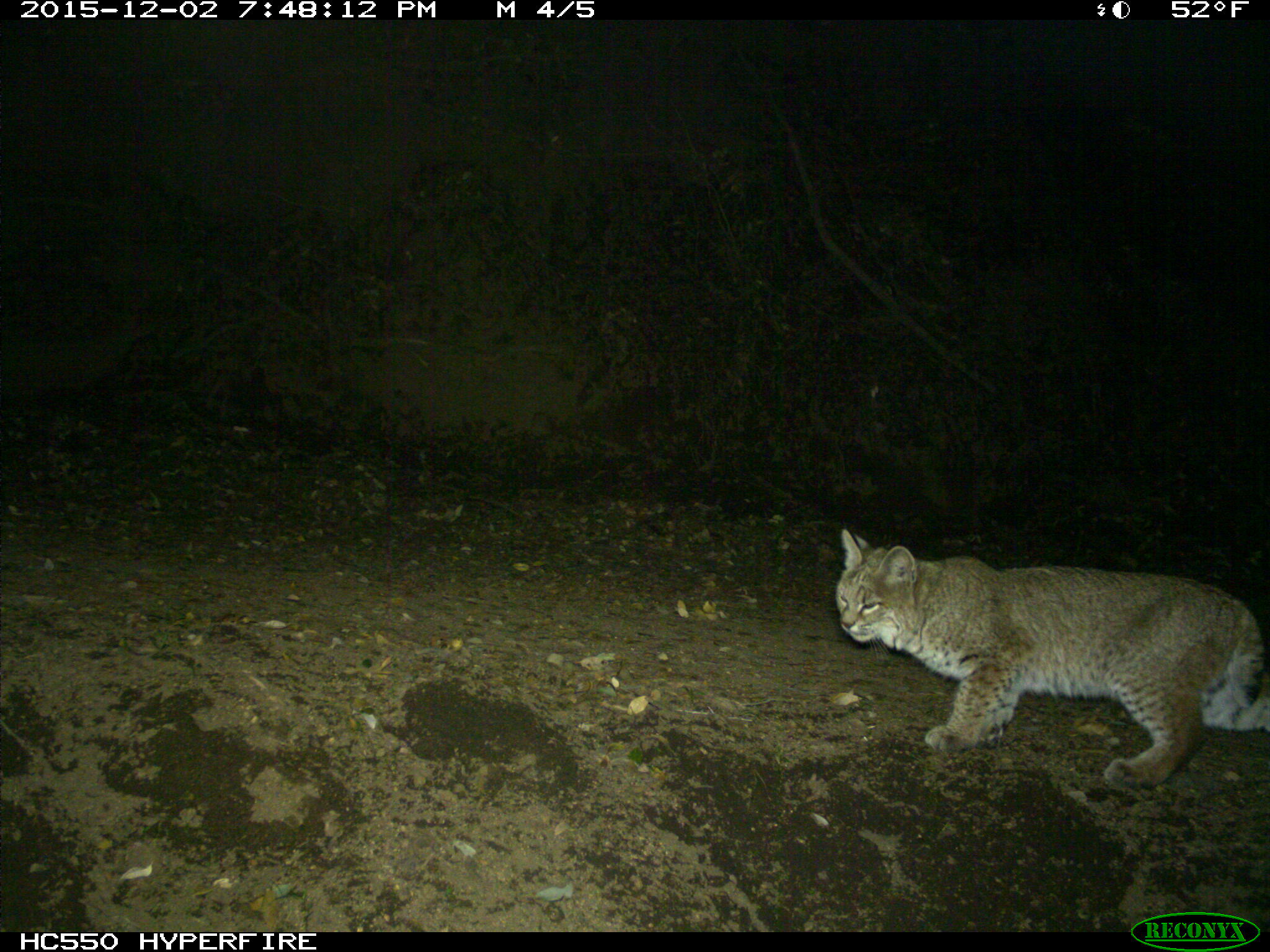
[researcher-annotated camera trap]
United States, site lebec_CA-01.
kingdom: Animalia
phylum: Chordata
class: Mammalia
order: Carnivora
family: Felidae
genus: Lynx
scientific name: Lynx rufus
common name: bobcat